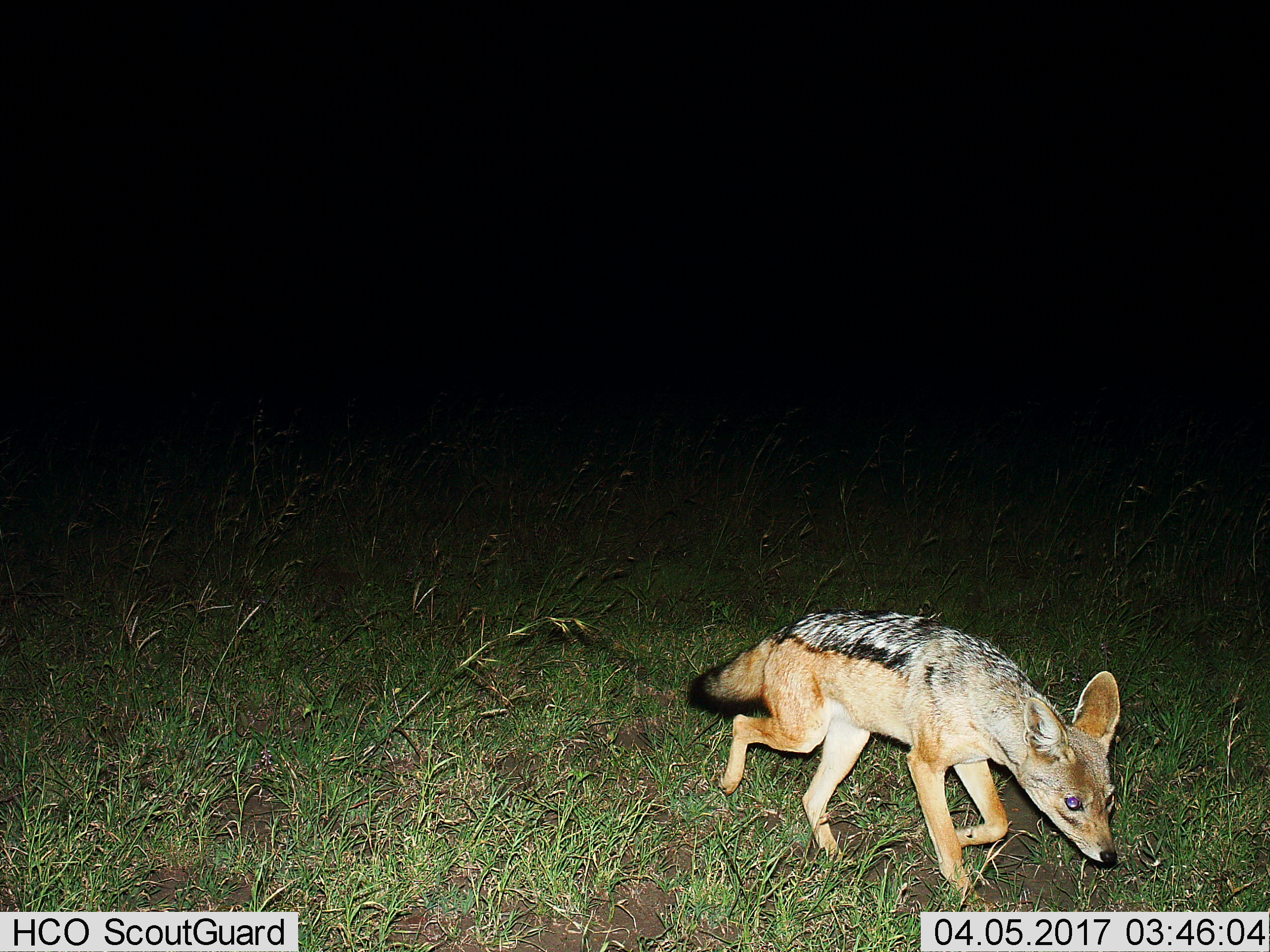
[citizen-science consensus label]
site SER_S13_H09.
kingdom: Animalia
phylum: Chordata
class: Mammalia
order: Carnivora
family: Canidae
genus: Lupulella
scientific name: Lupulella mesomelas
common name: black-backed jackal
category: jackalblackbacked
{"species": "jackalblackbacked (black-backed jackal) (Lupulella mesomelas)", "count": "1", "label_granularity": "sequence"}